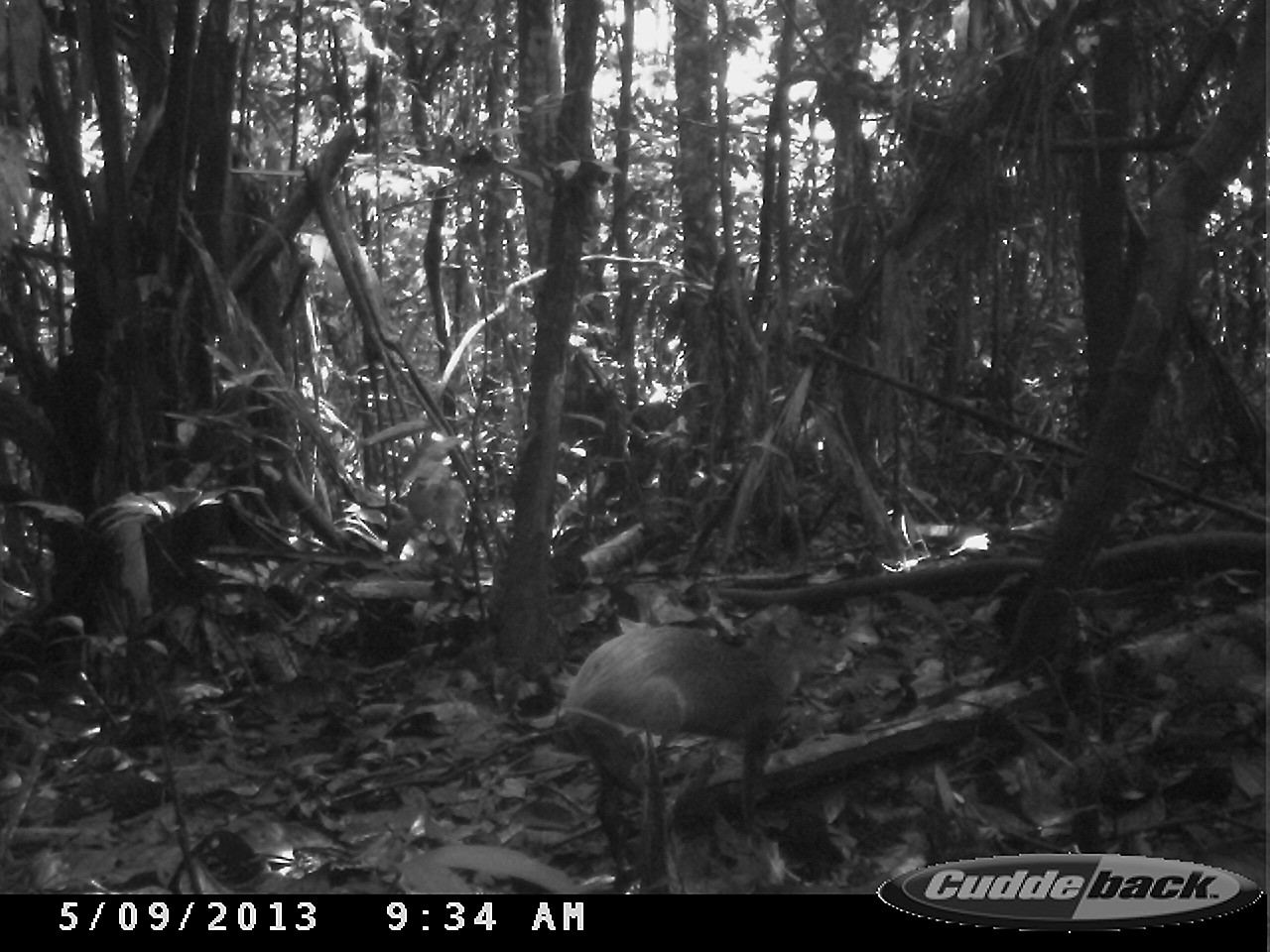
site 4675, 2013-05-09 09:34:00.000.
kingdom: Animalia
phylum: Chordata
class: Mammalia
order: Rodentia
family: Dasyproctidae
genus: Dasyprocta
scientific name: Dasyprocta leporina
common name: red-rumped agouti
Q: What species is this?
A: Dasyprocta leporina (red-rumped agouti).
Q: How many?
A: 1.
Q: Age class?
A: Adult.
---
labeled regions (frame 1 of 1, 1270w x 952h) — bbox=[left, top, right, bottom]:
dasyprocta leporina: bbox=[555, 603, 852, 888]